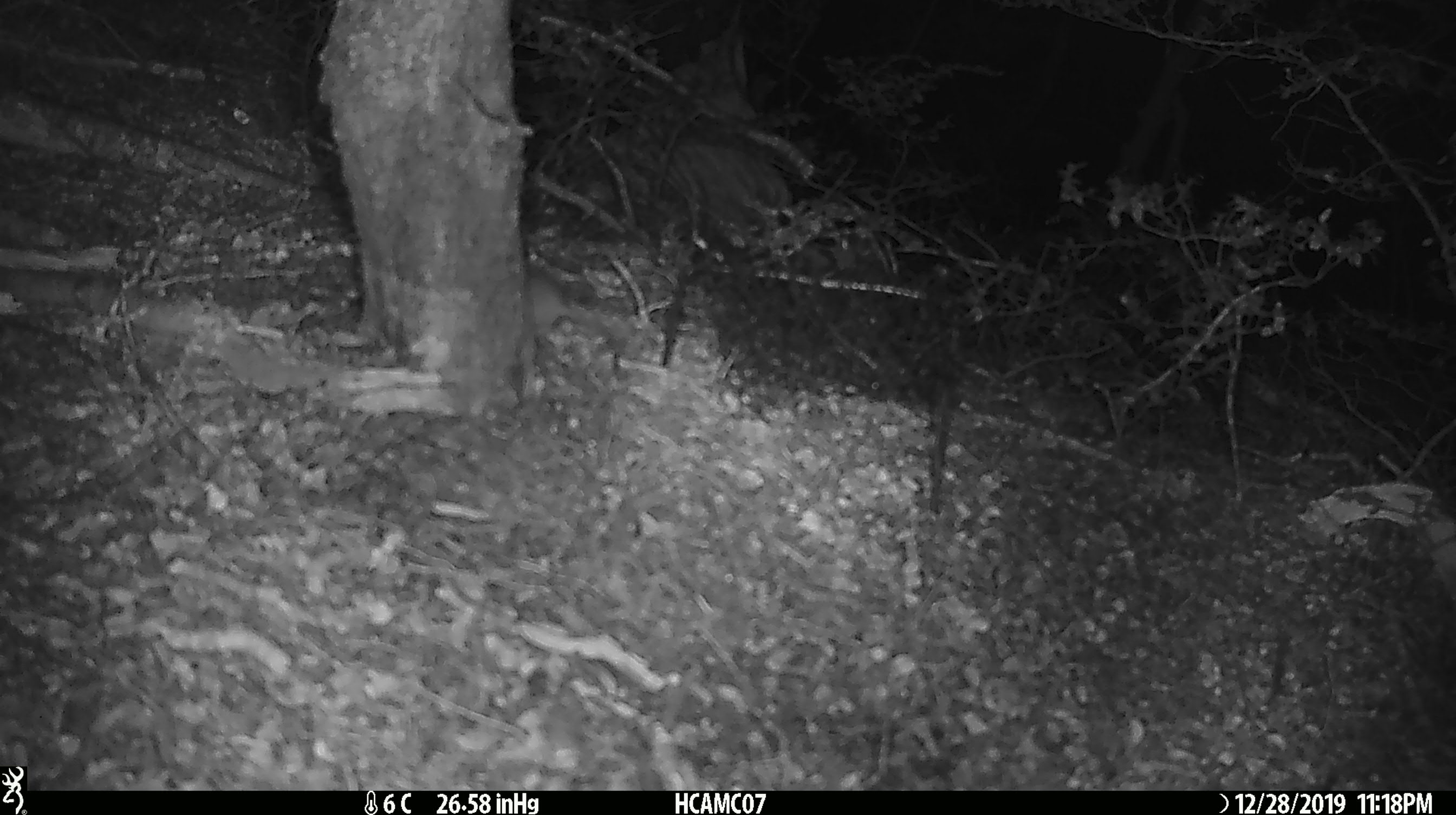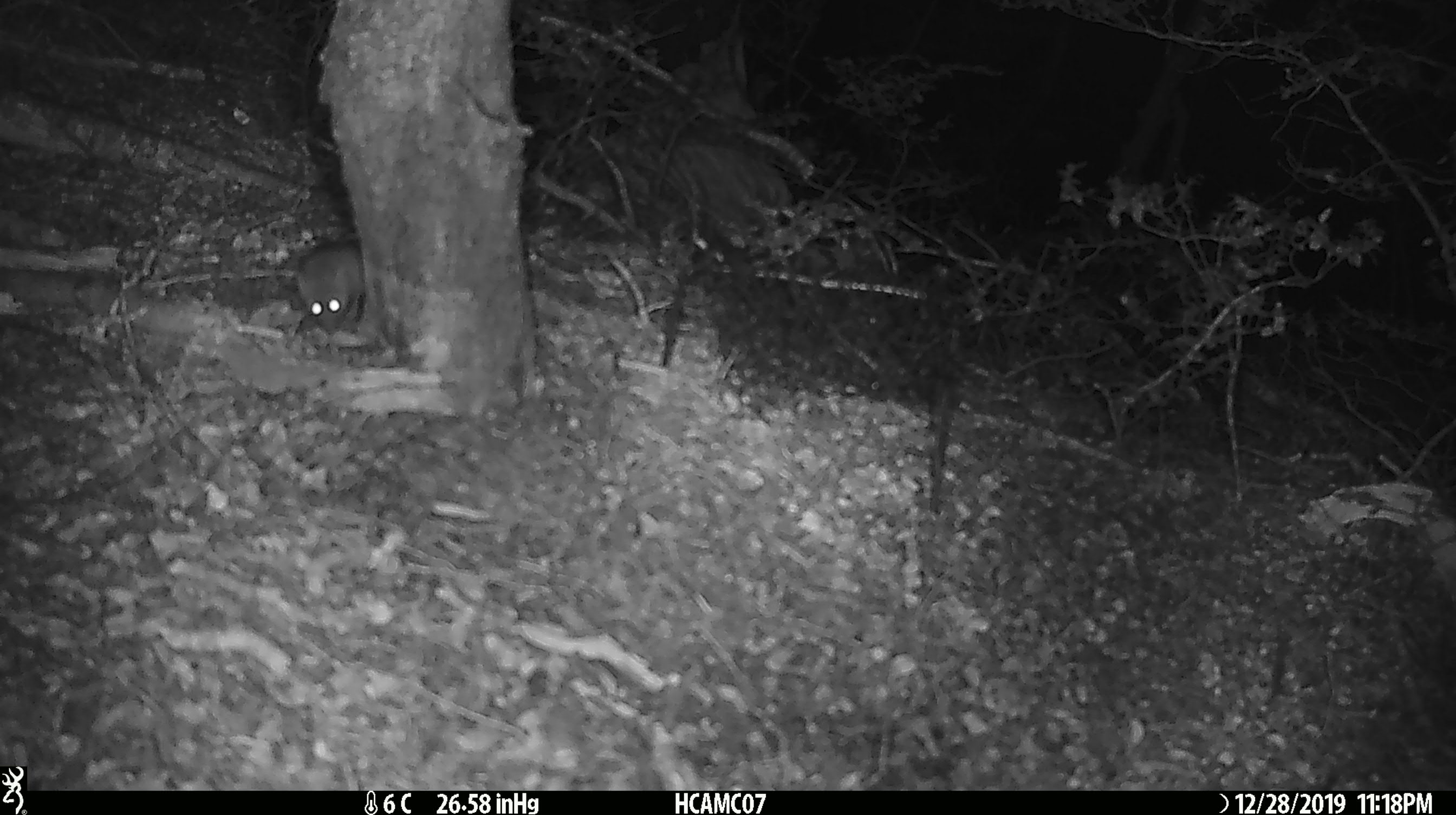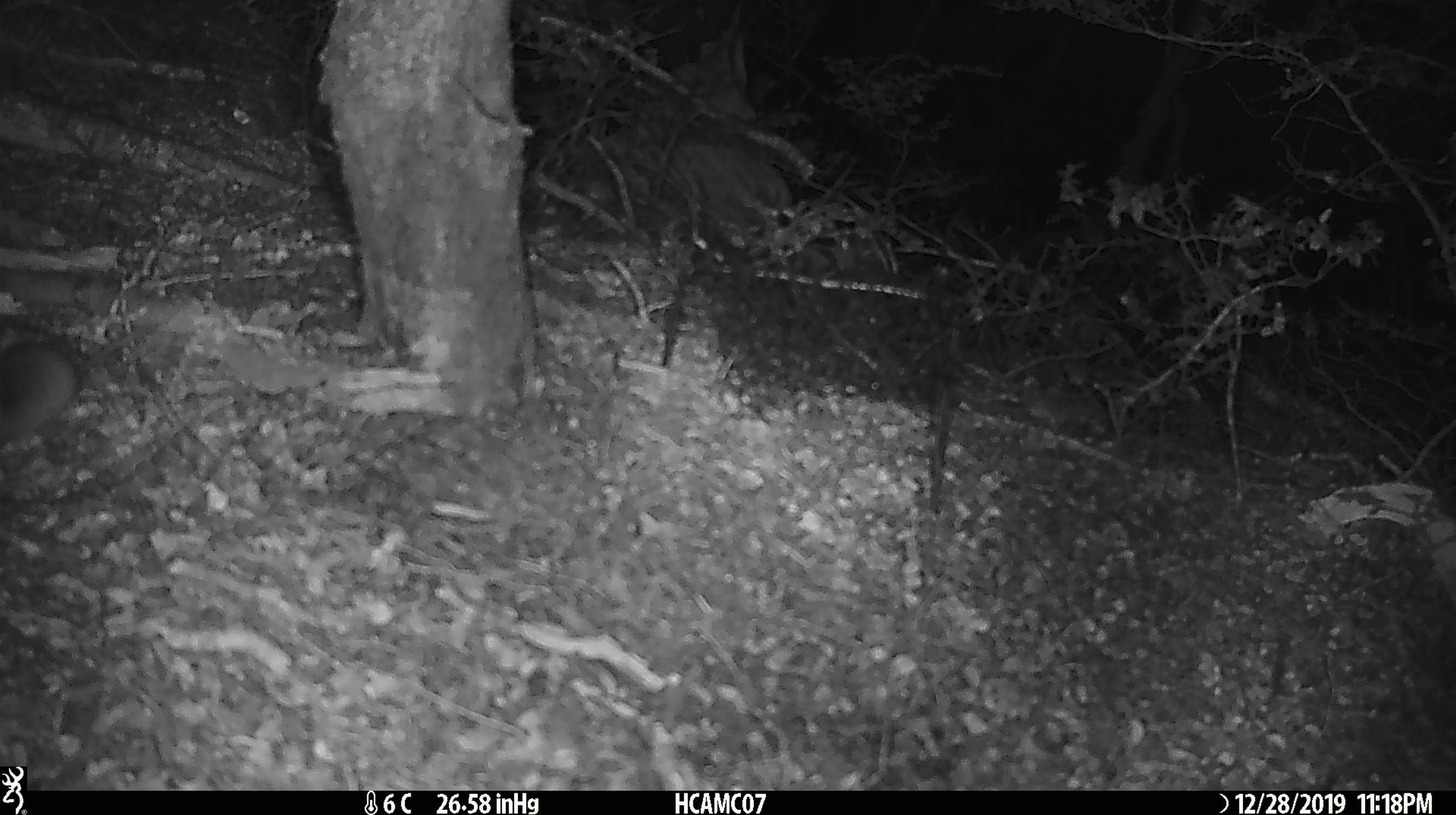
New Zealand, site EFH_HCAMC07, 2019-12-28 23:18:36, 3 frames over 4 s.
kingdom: Animalia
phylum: Chordata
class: Mammalia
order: Rodentia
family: Muridae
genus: Mus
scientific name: Mus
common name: mouse